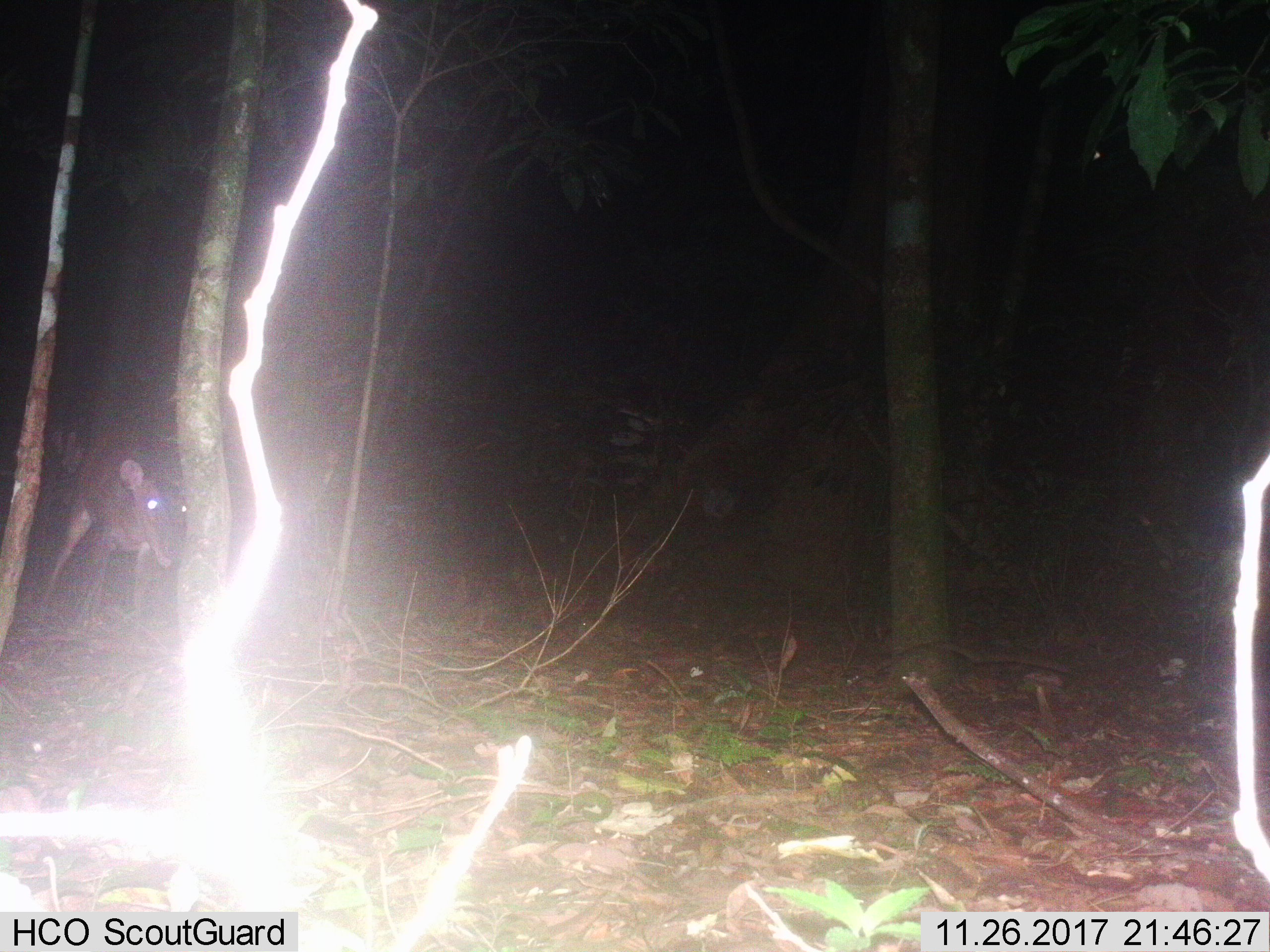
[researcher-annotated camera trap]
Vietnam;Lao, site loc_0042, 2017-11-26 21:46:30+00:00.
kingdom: Animalia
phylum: Chordata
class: Mammalia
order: Artiodactyla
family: Cervidae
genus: Muntiacus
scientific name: Muntiacus vuquangensis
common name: large-antlered muntjac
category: large antlered muntjac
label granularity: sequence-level